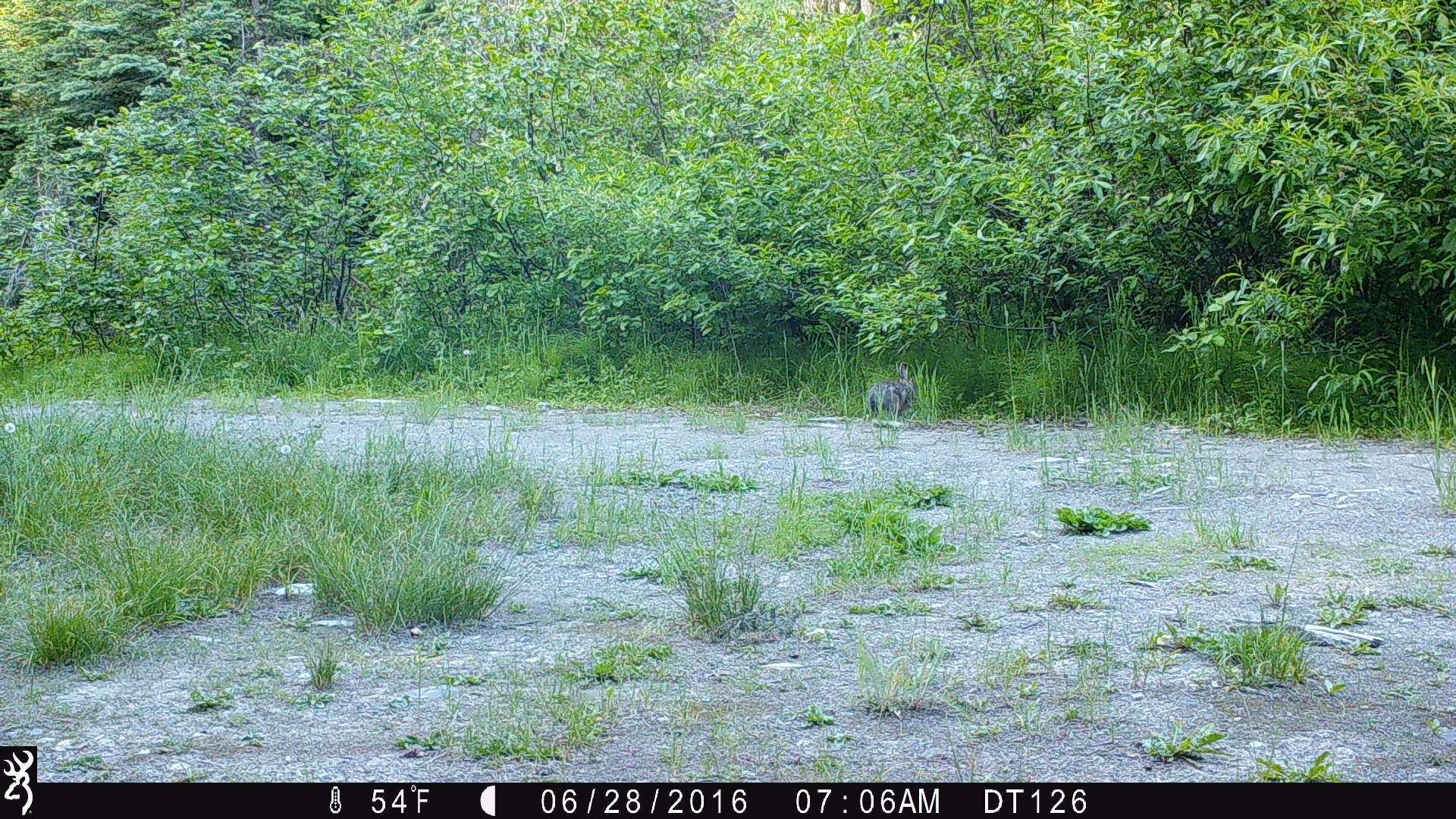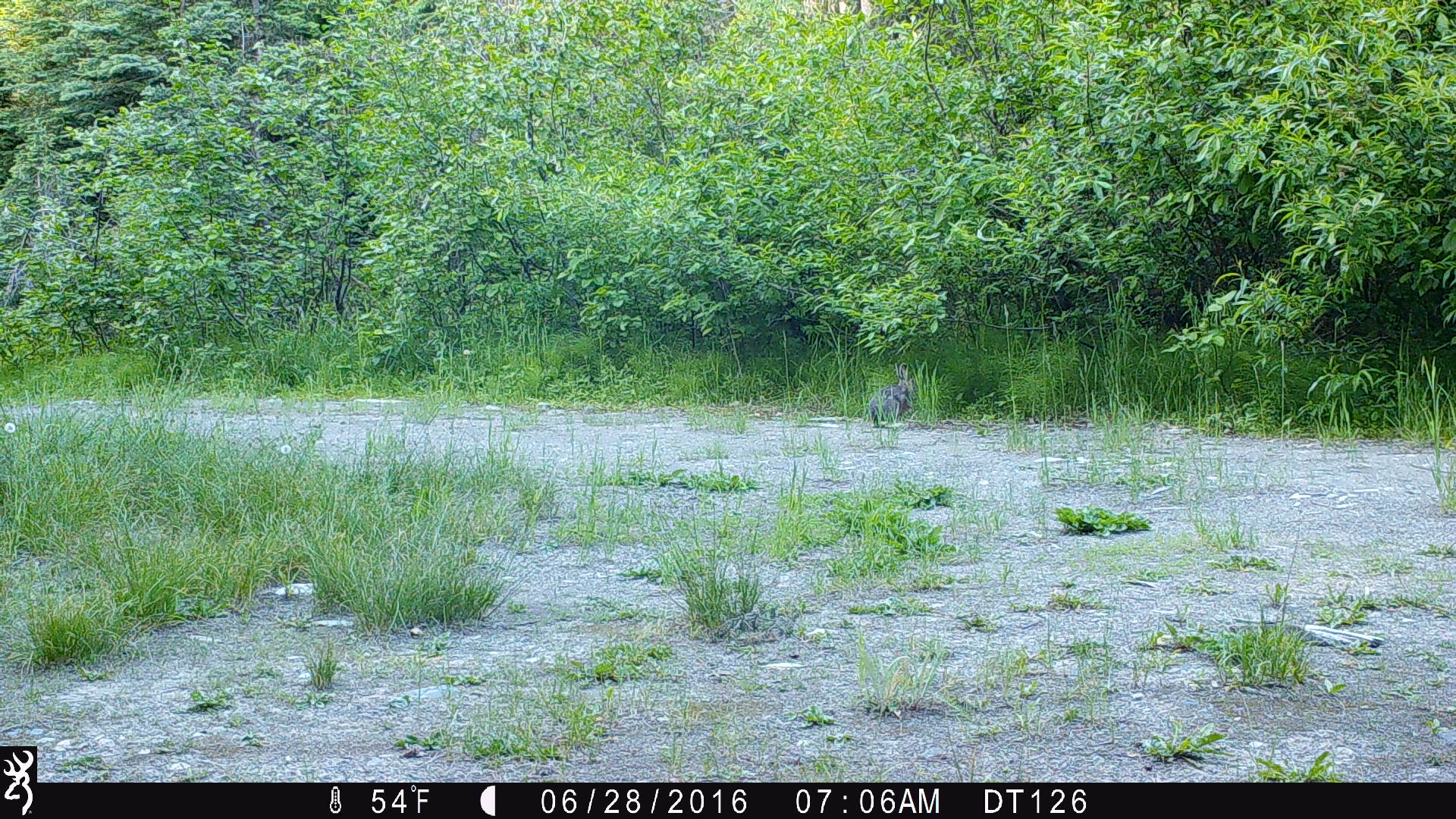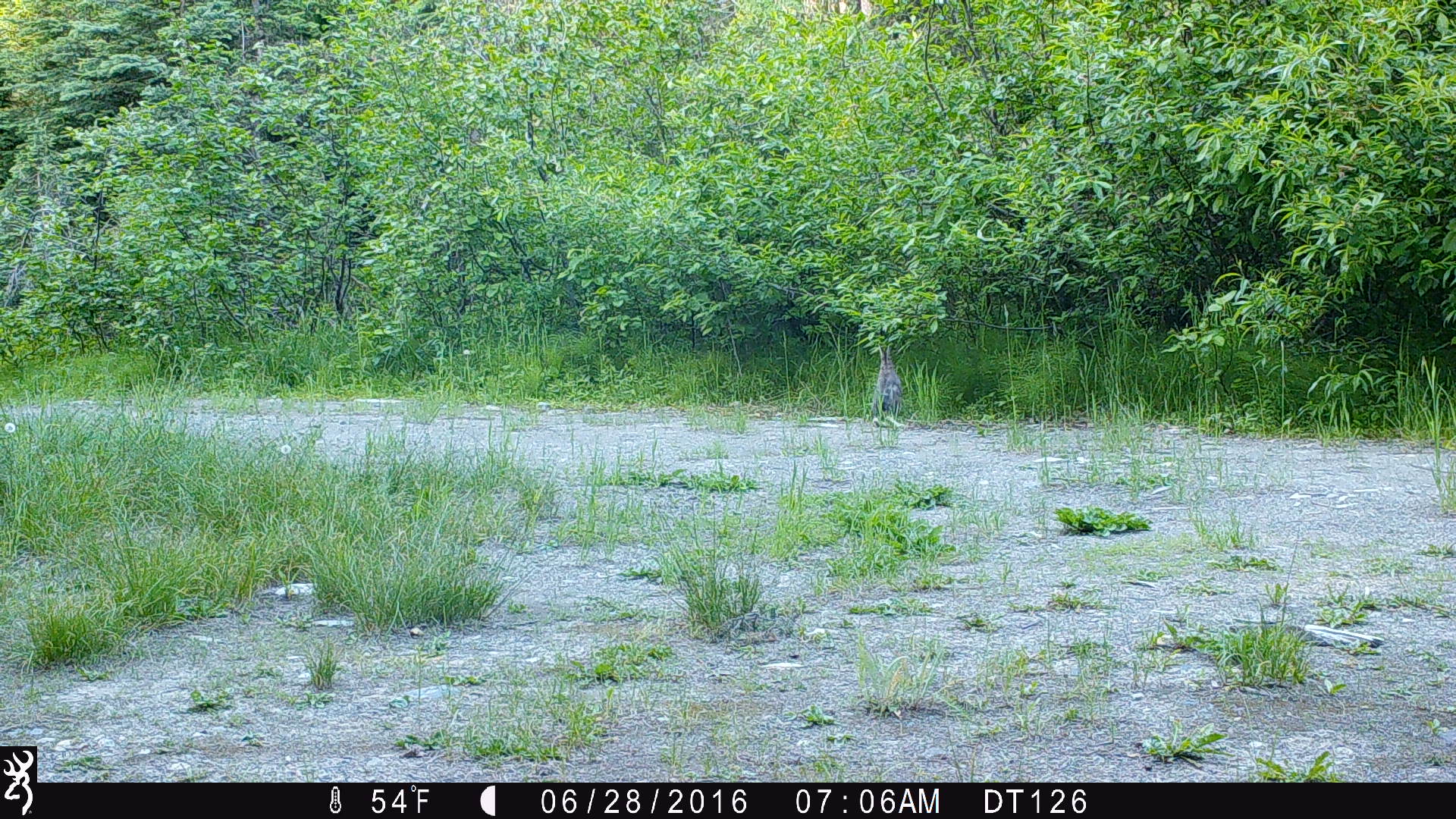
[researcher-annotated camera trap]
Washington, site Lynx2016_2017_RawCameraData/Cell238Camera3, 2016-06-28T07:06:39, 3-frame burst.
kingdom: Animalia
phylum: Chordata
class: Mammalia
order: Lagomorpha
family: Leporidae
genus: Lepus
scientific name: Lepus americanus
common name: snowshoe hare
Lepus americanus (snowshoe hare). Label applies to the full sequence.